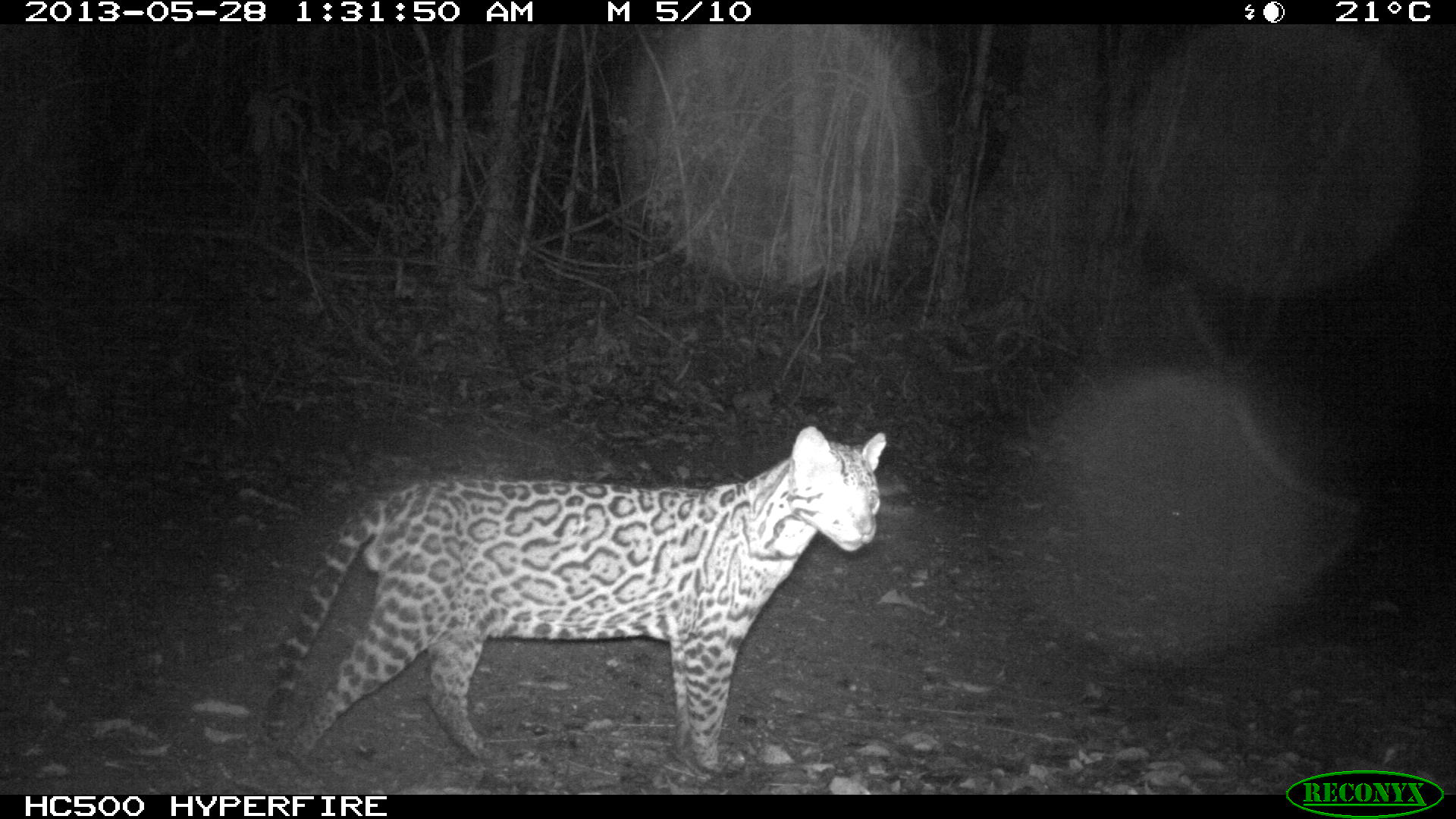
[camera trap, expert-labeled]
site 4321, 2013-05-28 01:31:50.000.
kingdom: Animalia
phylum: Chordata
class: Mammalia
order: Carnivora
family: Felidae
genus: Leopardus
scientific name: Leopardus pardalis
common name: ocelot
Leopardus pardalis (ocelot), count 1, sex male.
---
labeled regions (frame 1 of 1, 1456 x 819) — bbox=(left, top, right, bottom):
leopardus pardalis: bbox=(258, 422, 887, 773)